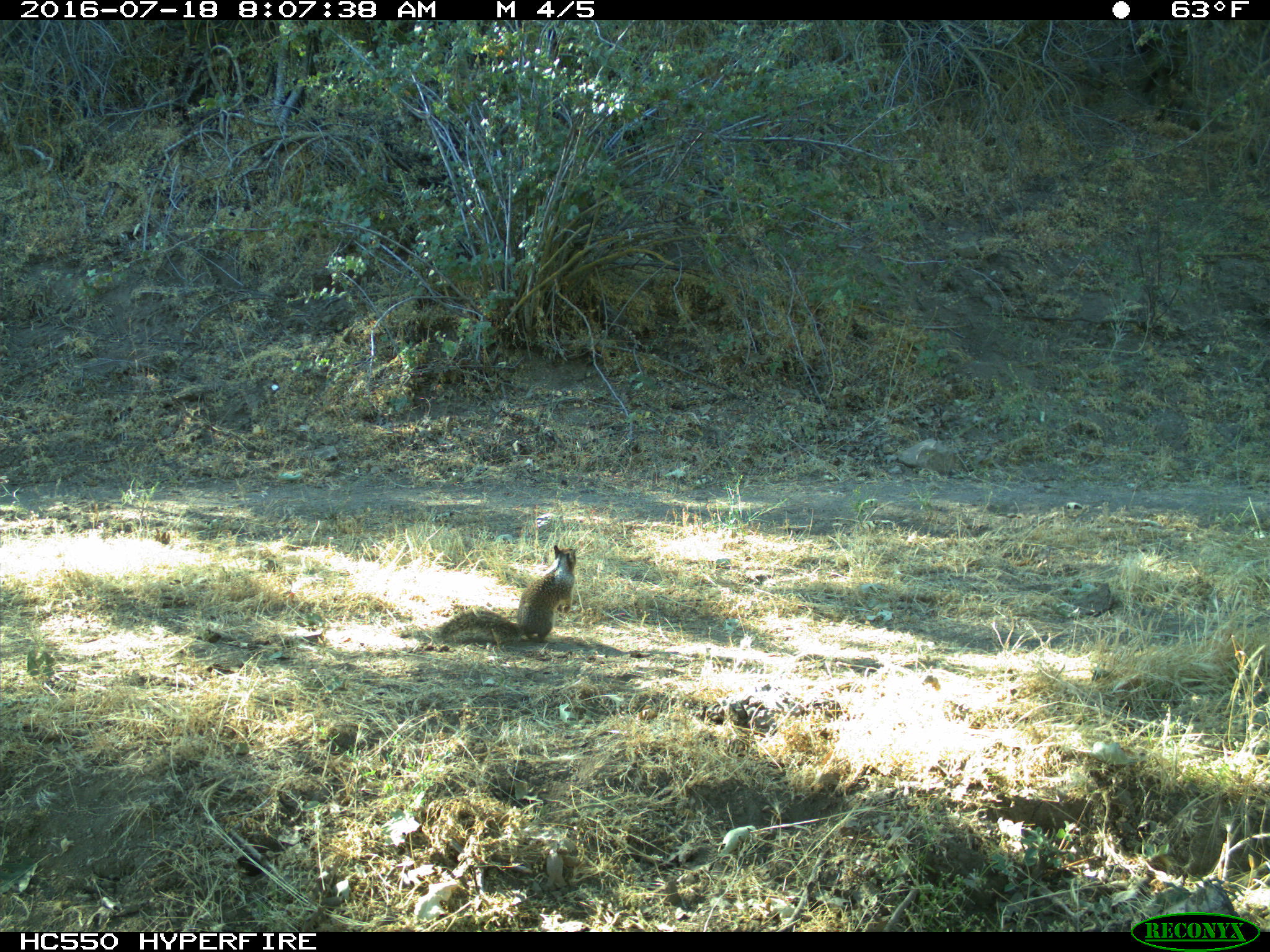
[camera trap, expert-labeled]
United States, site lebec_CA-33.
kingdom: Animalia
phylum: Chordata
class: Mammalia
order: Rodentia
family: Sciuridae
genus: Otospermophilus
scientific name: Otospermophilus beecheyi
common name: california ground squirrel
Otospermophilus beecheyi (california ground squirrel).